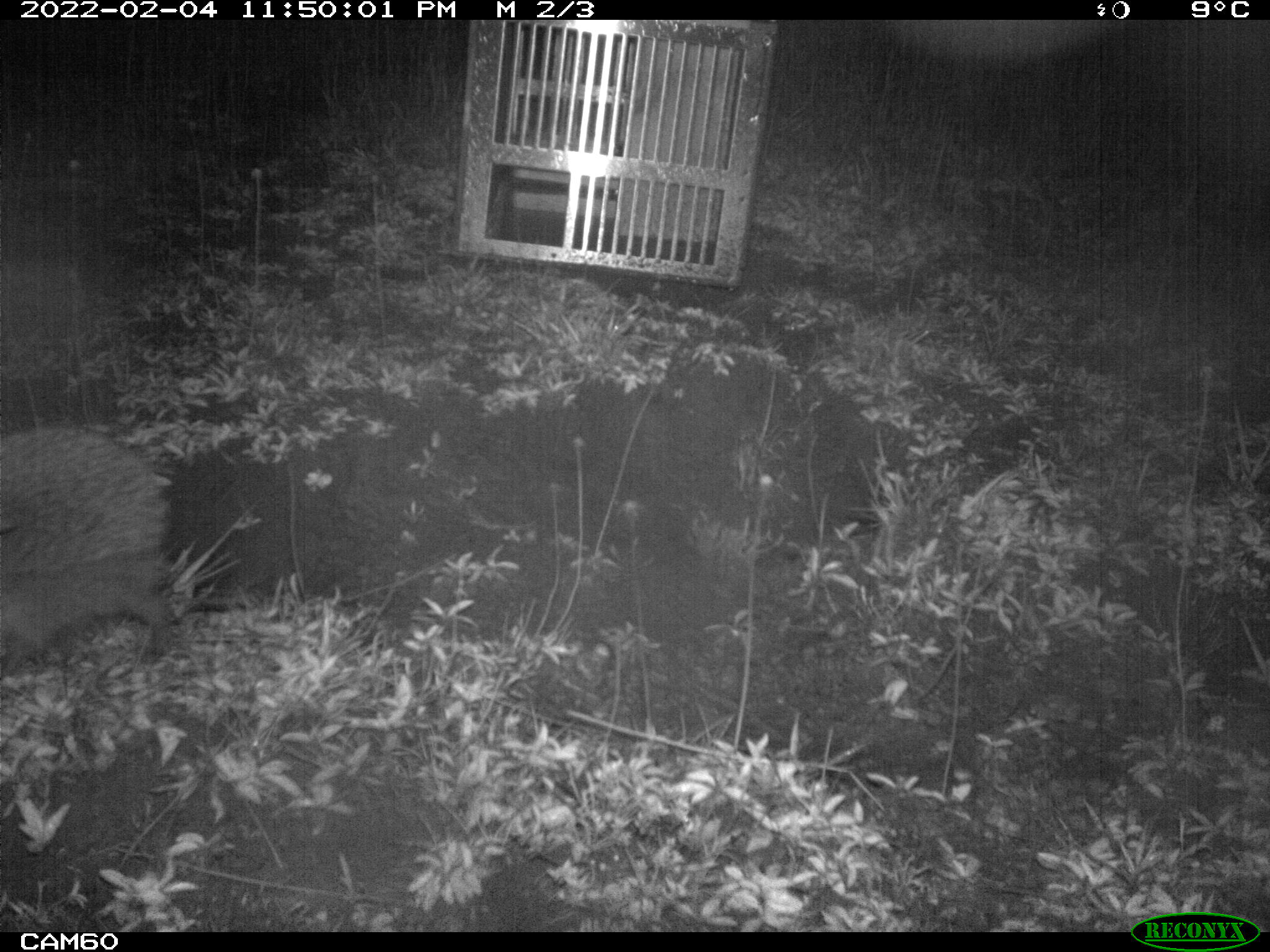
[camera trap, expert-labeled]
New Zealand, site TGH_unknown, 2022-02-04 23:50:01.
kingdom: Animalia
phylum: Chordata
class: Mammalia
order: Eulipotyphla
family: Erinaceidae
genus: Erinaceus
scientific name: Erinaceus europaeus europaeus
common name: european hedgehog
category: hedgehog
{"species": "hedgehog (european hedgehog) (Erinaceus europaeus europaeus)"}